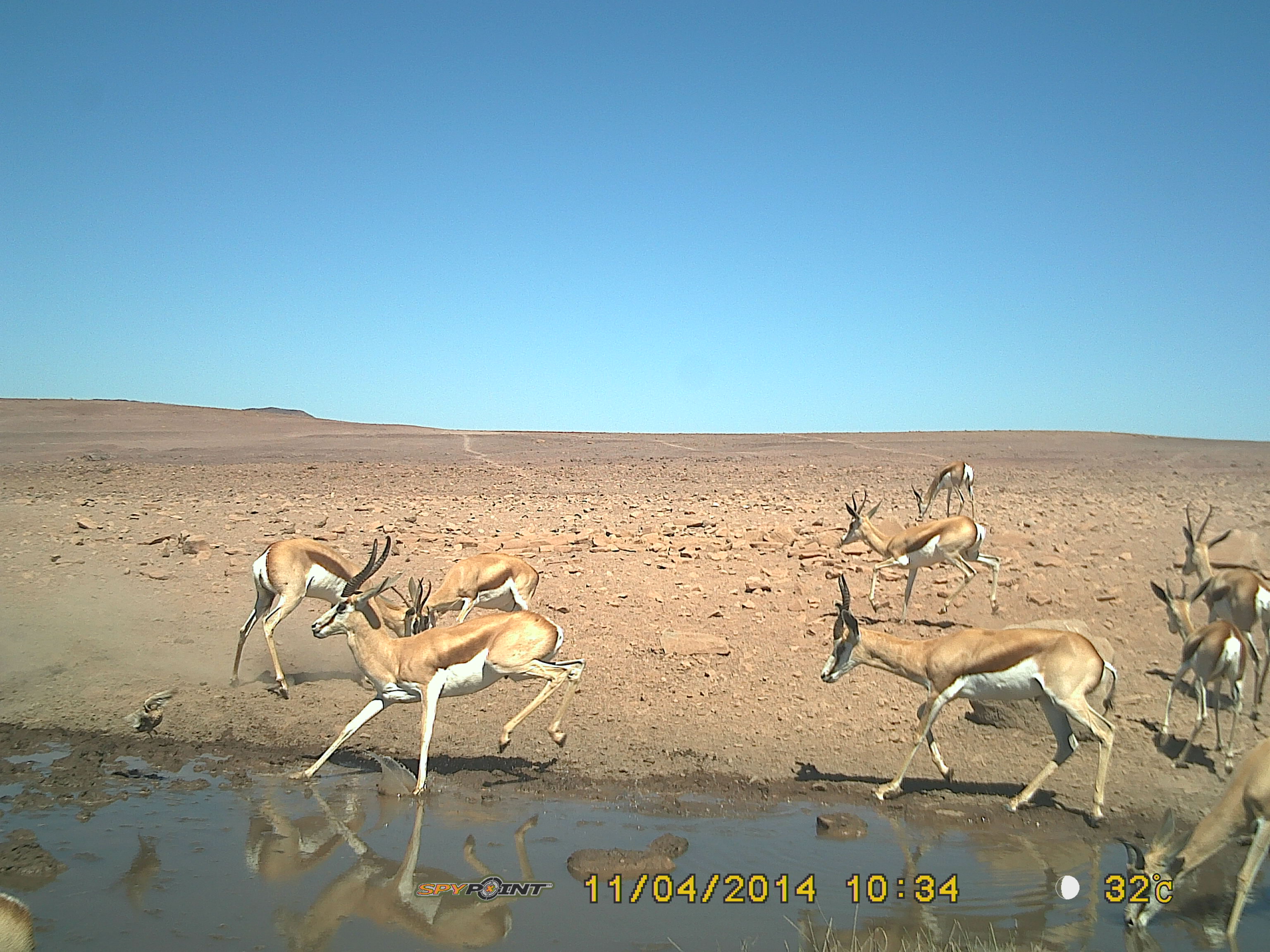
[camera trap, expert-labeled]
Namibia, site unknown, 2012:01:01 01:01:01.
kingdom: Animalia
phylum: Chordata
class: Mammalia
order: Artiodactyla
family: Bovidae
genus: Antidorcas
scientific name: Antidorcas marsupialis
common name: springbok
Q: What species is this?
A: Antidorcas marsupialis (springbok).